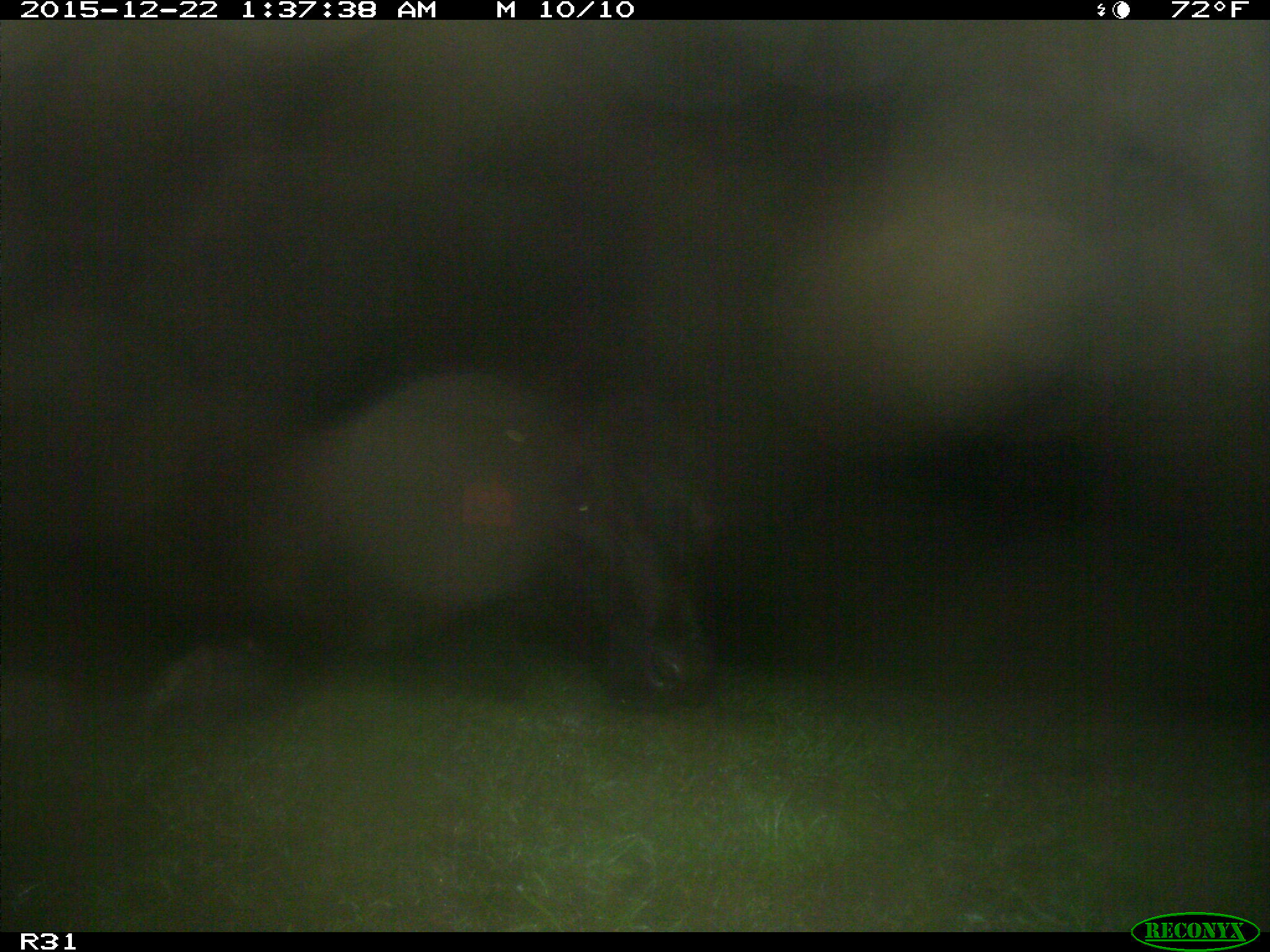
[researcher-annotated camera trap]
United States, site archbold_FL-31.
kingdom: Animalia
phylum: Chordata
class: Mammalia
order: Artiodactyla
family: Bovidae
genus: Bos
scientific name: Bos taurus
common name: domestic cow